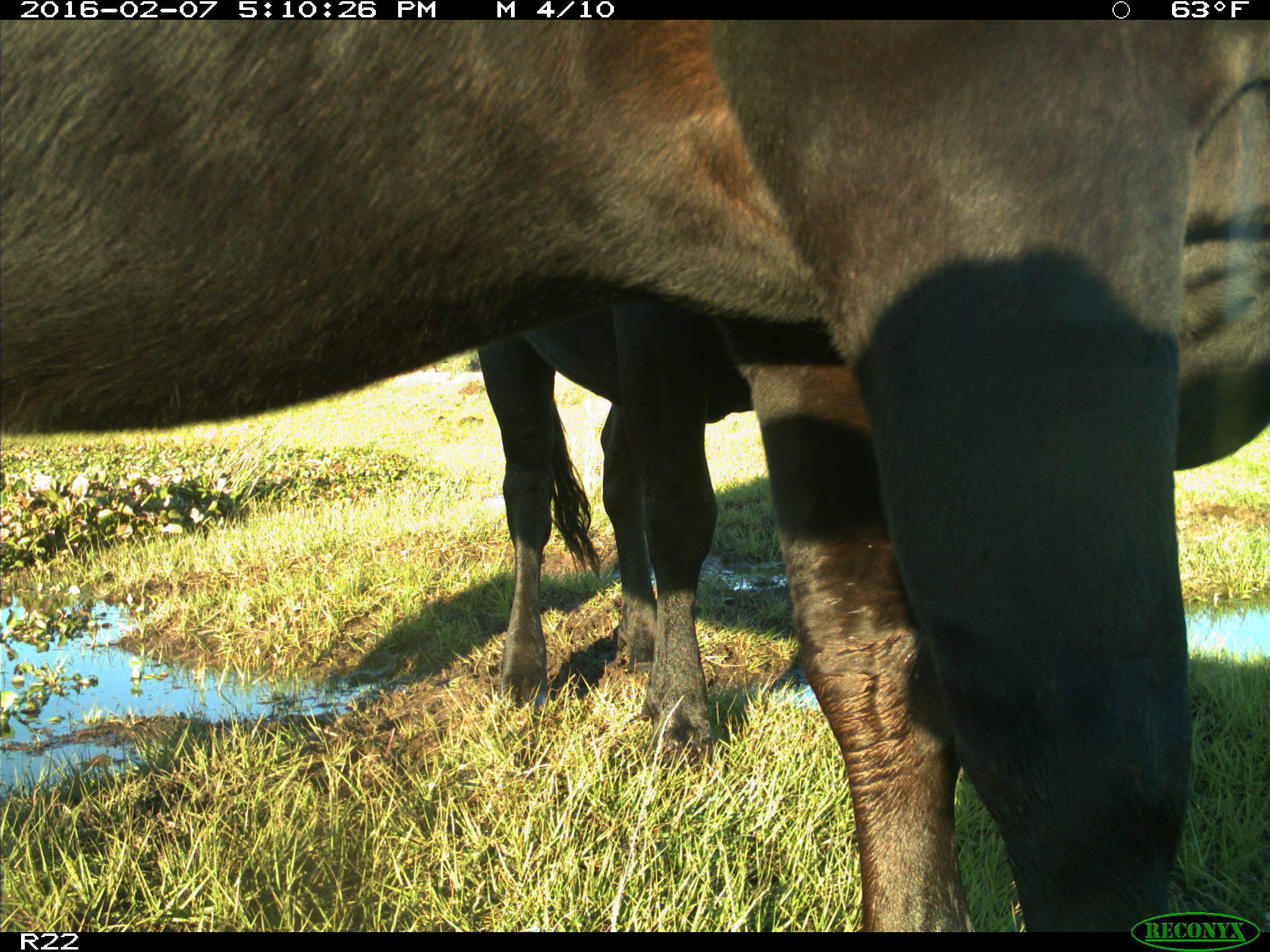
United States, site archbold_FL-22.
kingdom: Animalia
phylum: Chordata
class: Mammalia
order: Artiodactyla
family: Bovidae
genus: Bos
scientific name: Bos taurus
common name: domestic cow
Bos taurus (domestic cow).